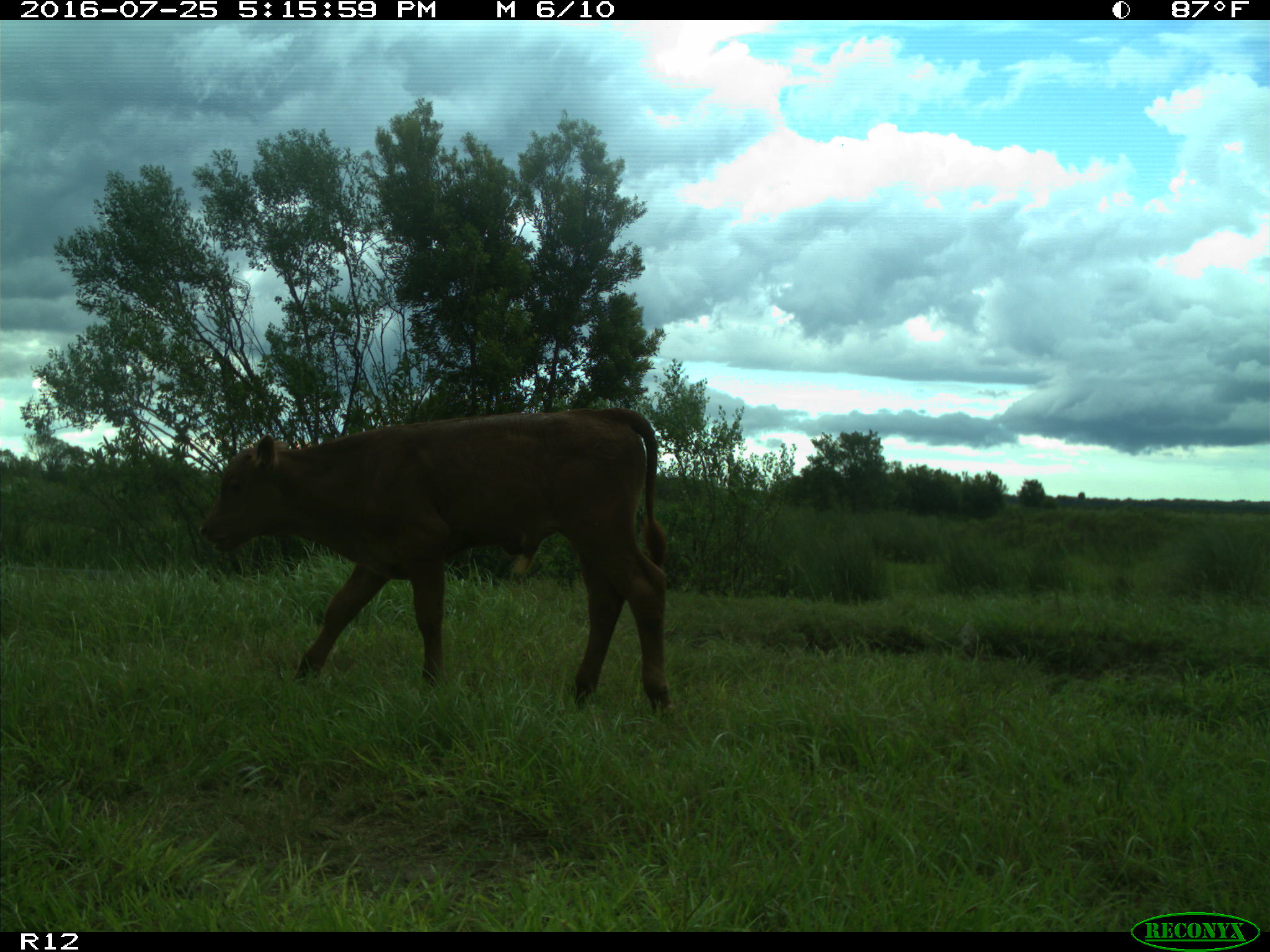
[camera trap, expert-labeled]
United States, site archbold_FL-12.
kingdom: Animalia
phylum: Chordata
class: Mammalia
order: Artiodactyla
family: Bovidae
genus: Bos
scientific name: Bos taurus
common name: domestic cow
Bos taurus (domestic cow).